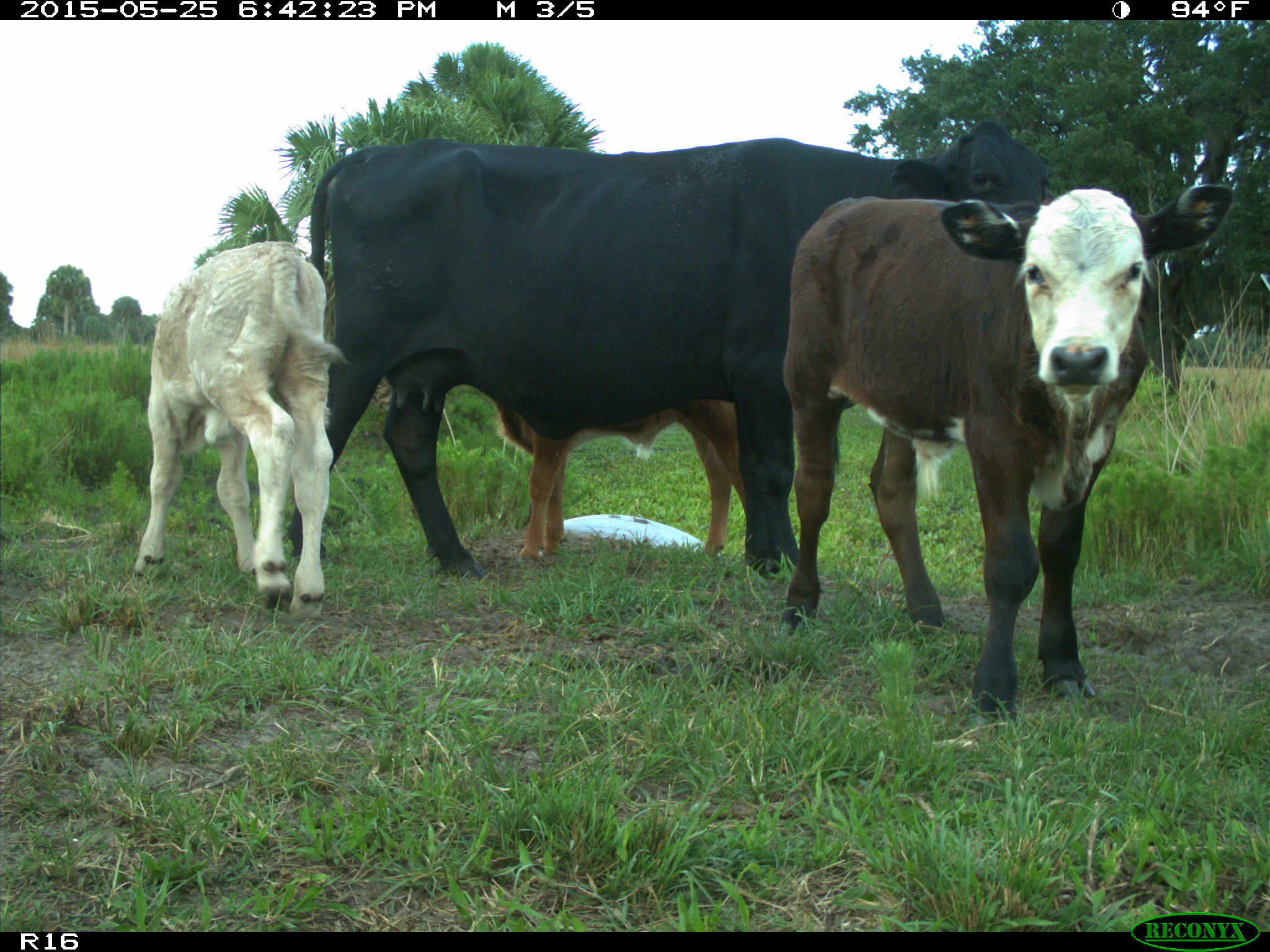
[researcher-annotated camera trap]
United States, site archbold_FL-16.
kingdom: Animalia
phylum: Chordata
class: Mammalia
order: Artiodactyla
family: Bovidae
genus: Bos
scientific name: Bos taurus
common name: domestic cow